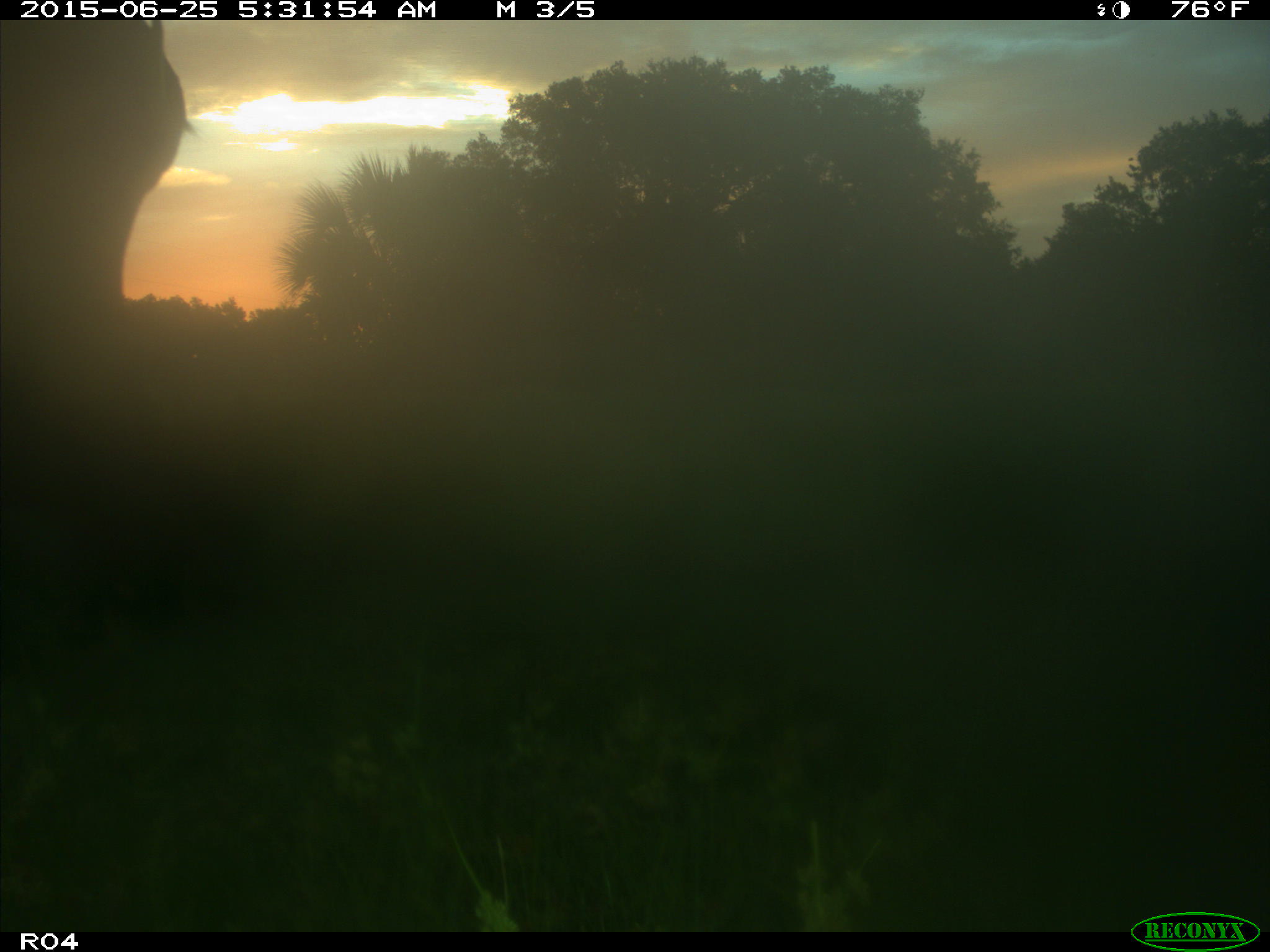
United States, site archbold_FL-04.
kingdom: Animalia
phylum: Chordata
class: Mammalia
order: Artiodactyla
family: Bovidae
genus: Bos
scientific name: Bos taurus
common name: domestic cow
Bos taurus (domestic cow).